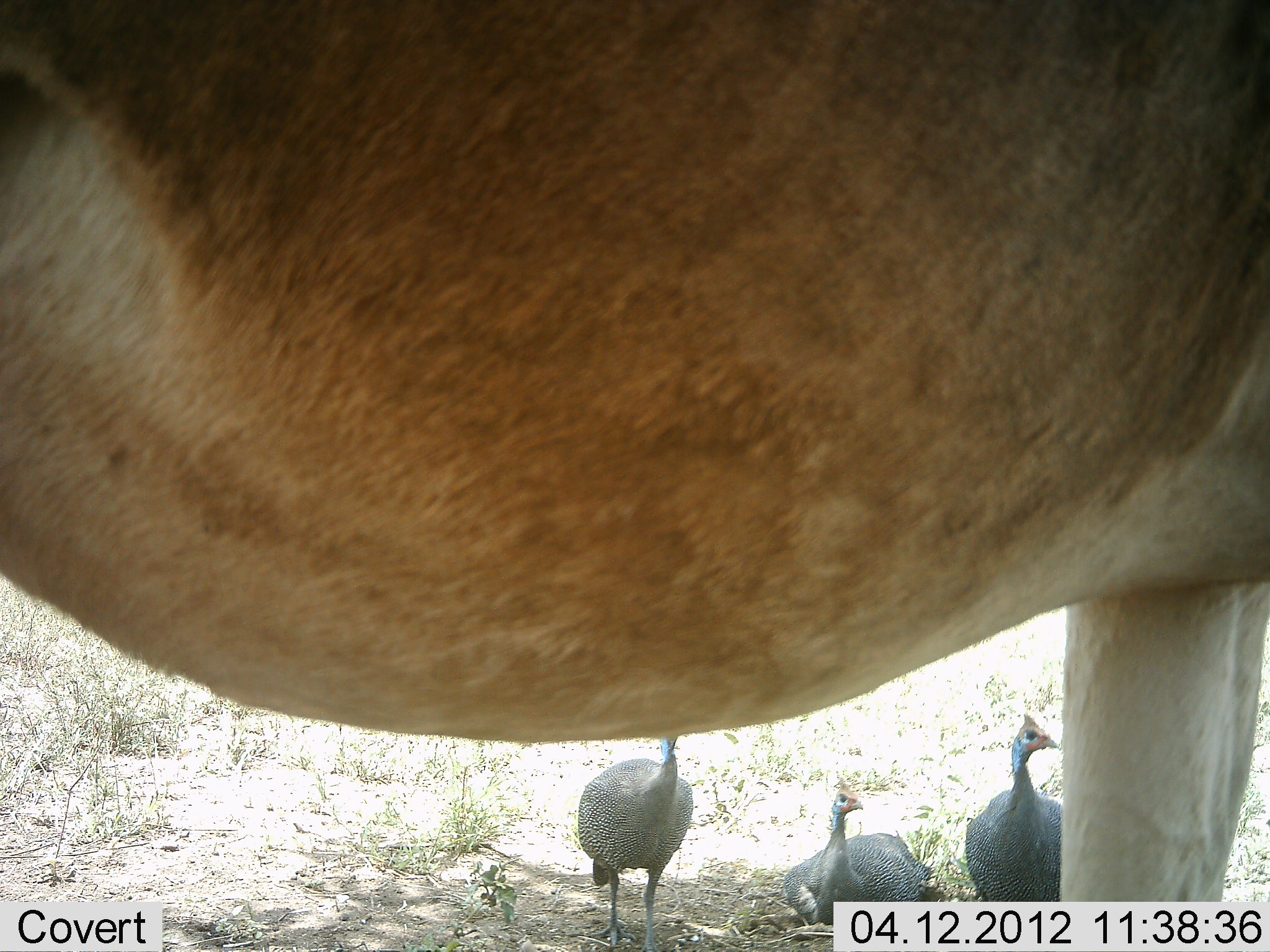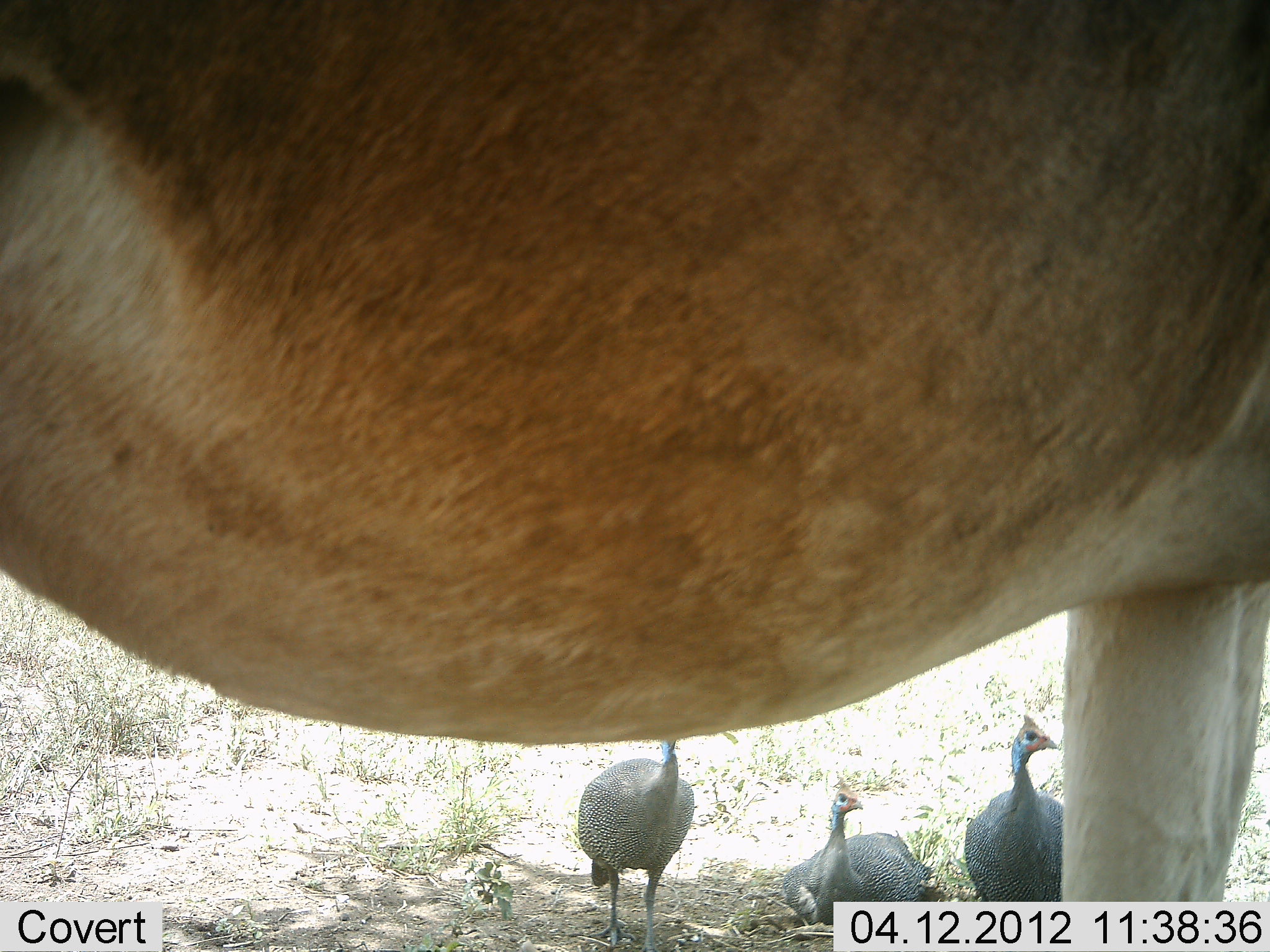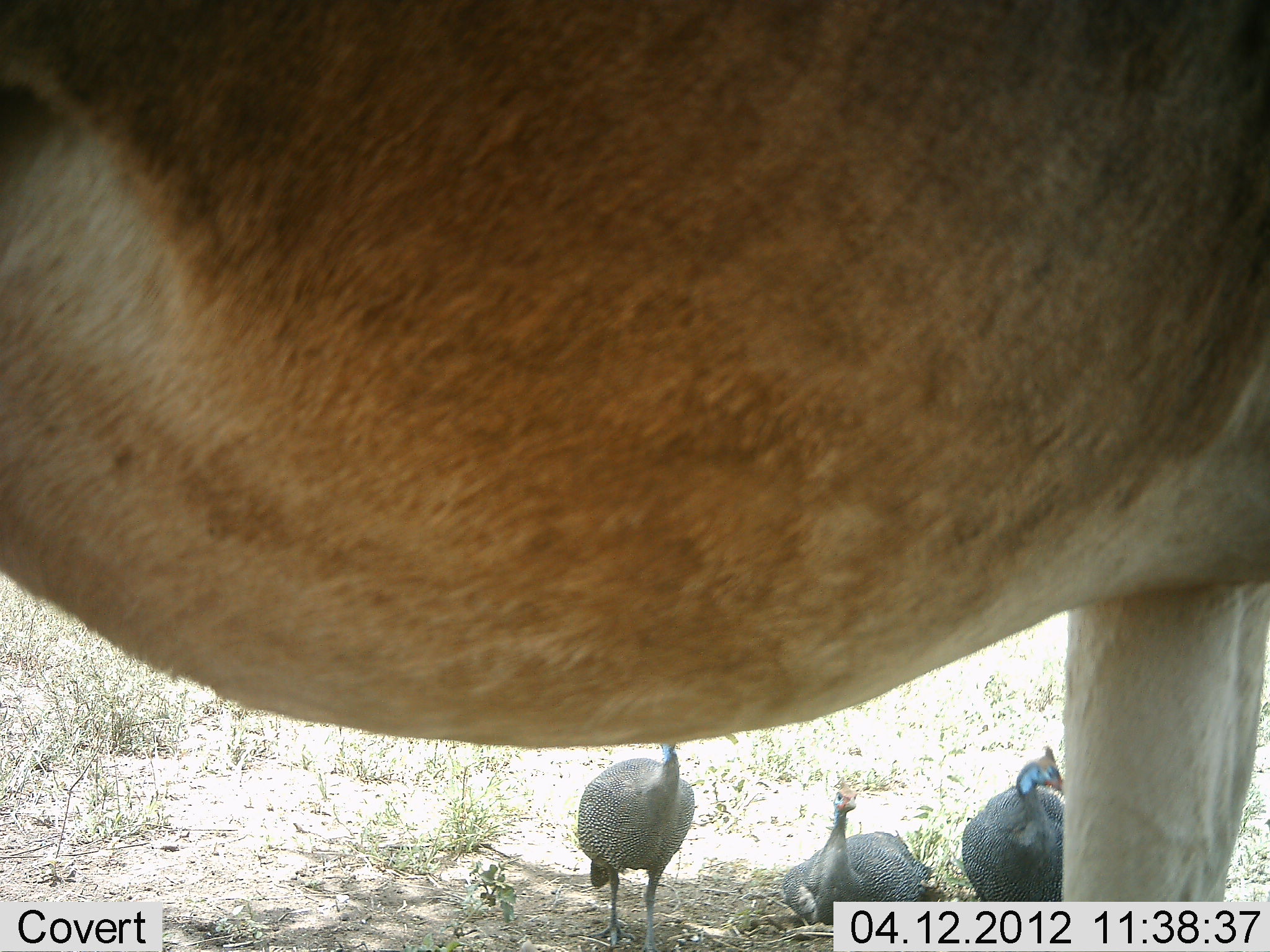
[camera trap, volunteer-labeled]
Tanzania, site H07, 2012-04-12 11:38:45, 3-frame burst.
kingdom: Animalia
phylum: Chordata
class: Aves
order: Galliformes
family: Numididae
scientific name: Numididae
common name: guinea fowl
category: guineafowl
Guineafowl (guinea fowl) (Numididae), count 3. Behavior (volunteer vote fractions): standing 93%, resting 18%, moving 4%, interacting 4%. Young present (vote fraction): 0%. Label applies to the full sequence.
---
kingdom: Animalia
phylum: Chordata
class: Mammalia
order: Artiodactyla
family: Bovidae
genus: Alcelaphus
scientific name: Alcelaphus buselaphus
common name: hartebeest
Hartebeest (Alcelaphus buselaphus), count 1. Behavior (volunteer vote fractions): standing 100%, resting 7%, moving 0%, interacting 0%. Young present (vote fraction): 0%. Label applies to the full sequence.